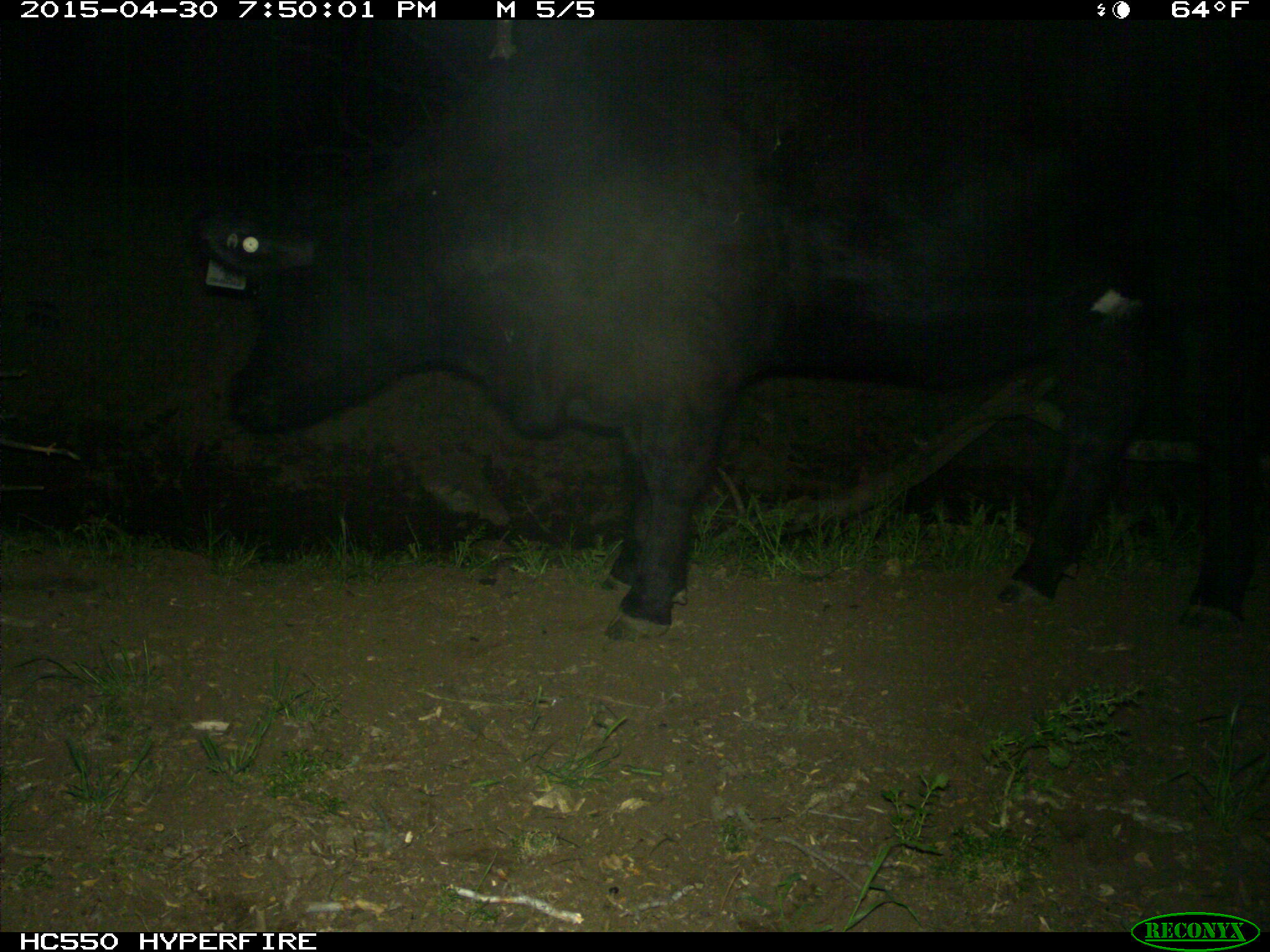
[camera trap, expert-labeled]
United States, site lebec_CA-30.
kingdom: Animalia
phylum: Chordata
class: Mammalia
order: Artiodactyla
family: Bovidae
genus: Bos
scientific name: Bos taurus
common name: domestic cow